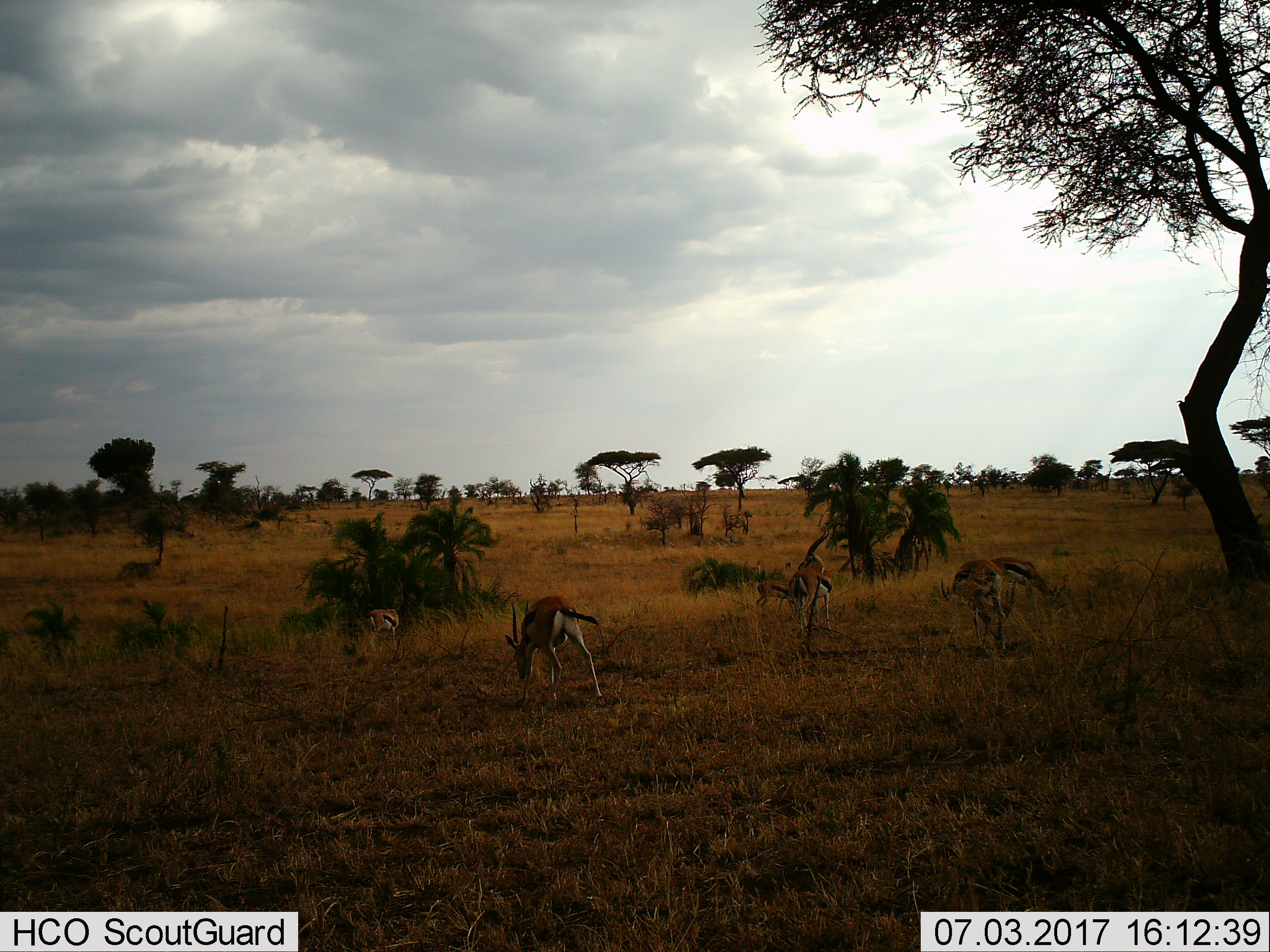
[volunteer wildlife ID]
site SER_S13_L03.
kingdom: Animalia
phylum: Chordata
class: Mammalia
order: Artiodactyla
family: Bovidae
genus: Eudorcas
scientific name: Eudorcas thomsonii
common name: thomson's gazelle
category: gazellethomsons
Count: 6.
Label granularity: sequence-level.